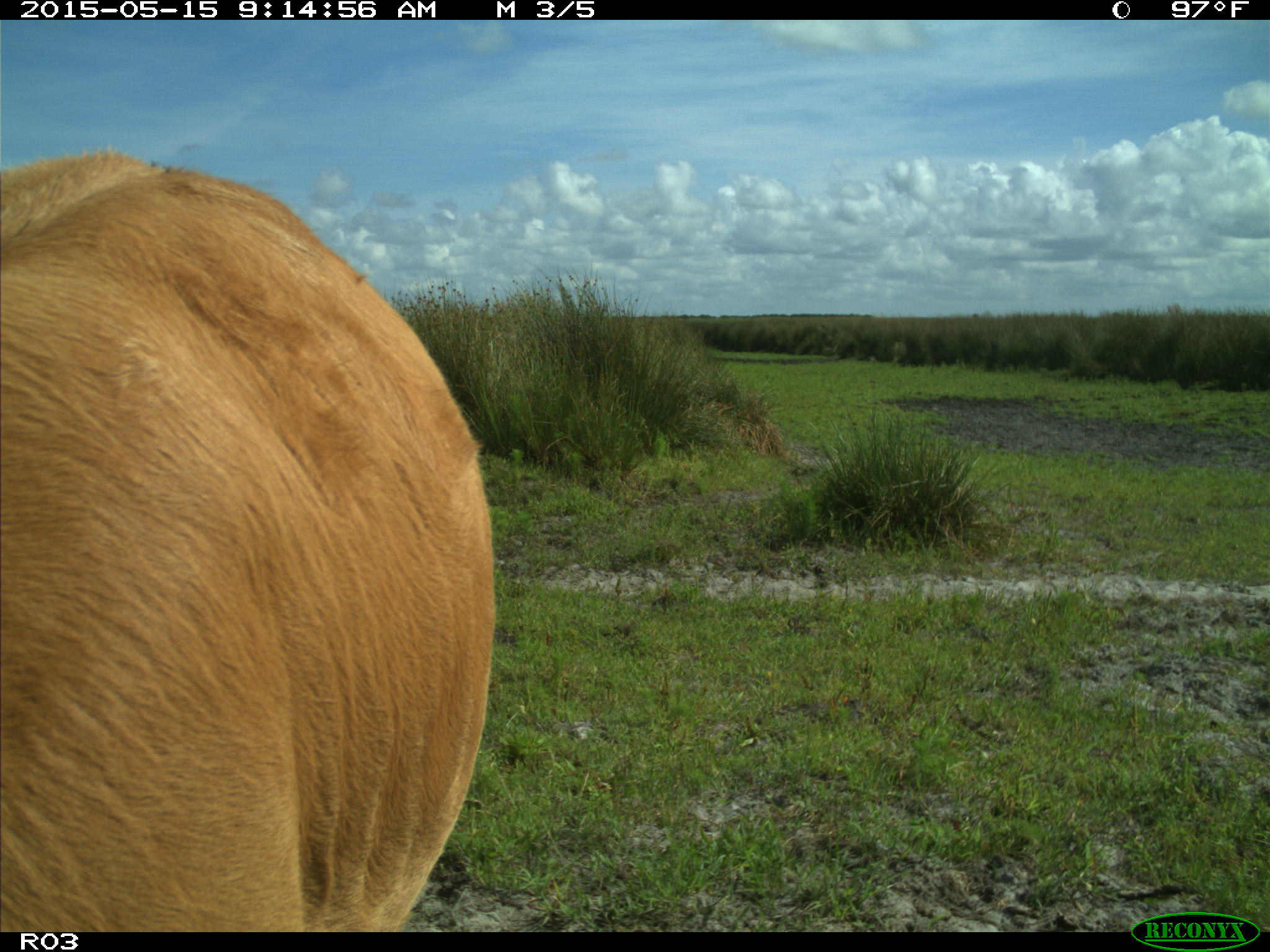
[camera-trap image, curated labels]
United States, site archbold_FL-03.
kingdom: Animalia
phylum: Chordata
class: Mammalia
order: Artiodactyla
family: Bovidae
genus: Bos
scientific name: Bos taurus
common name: domestic cow